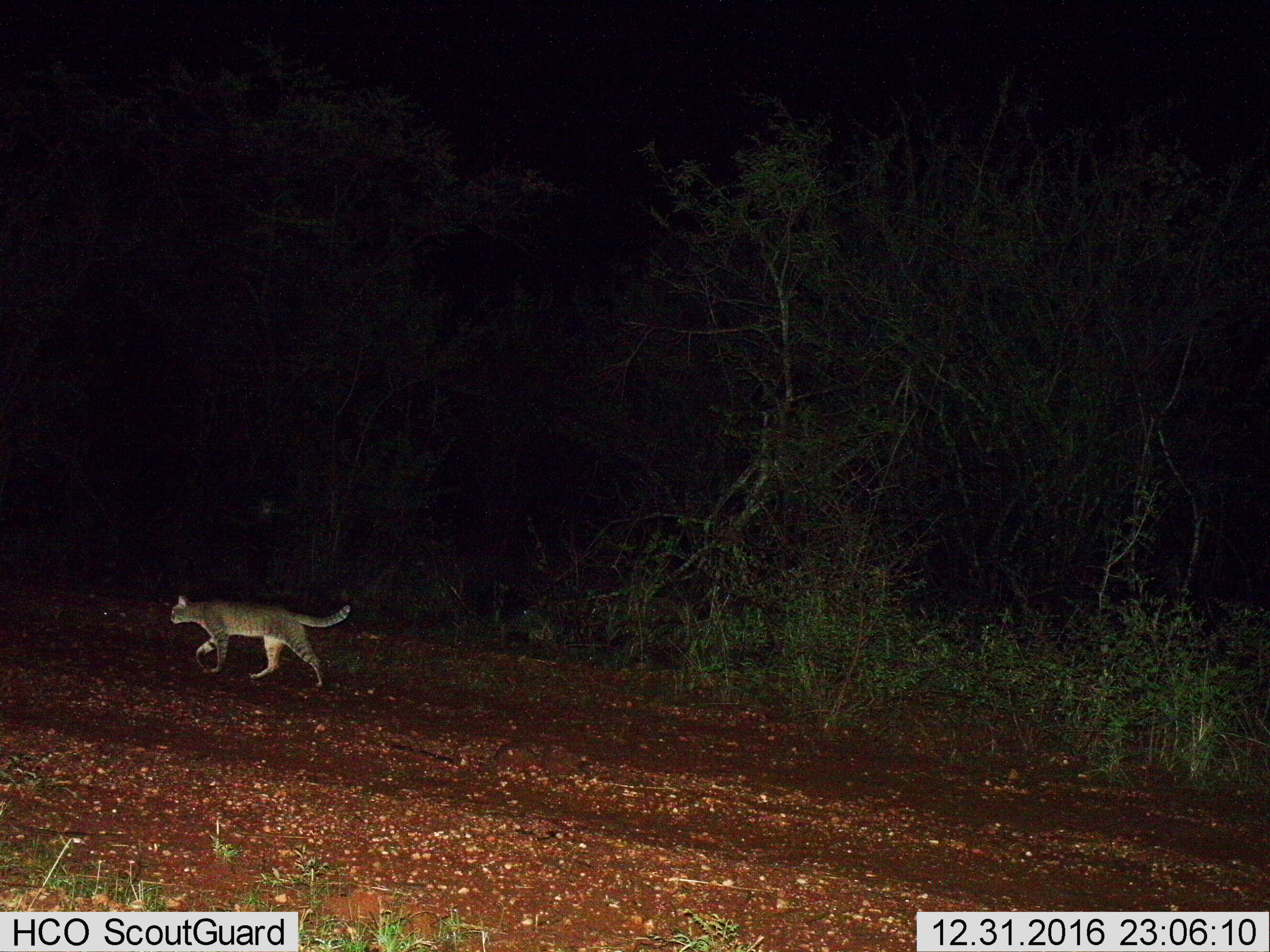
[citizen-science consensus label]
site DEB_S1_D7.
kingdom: Animalia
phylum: Chordata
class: Mammalia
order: Carnivora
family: Felidae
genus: Felis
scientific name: Felis lybica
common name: african wild cat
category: africanwildcat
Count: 1.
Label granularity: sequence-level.